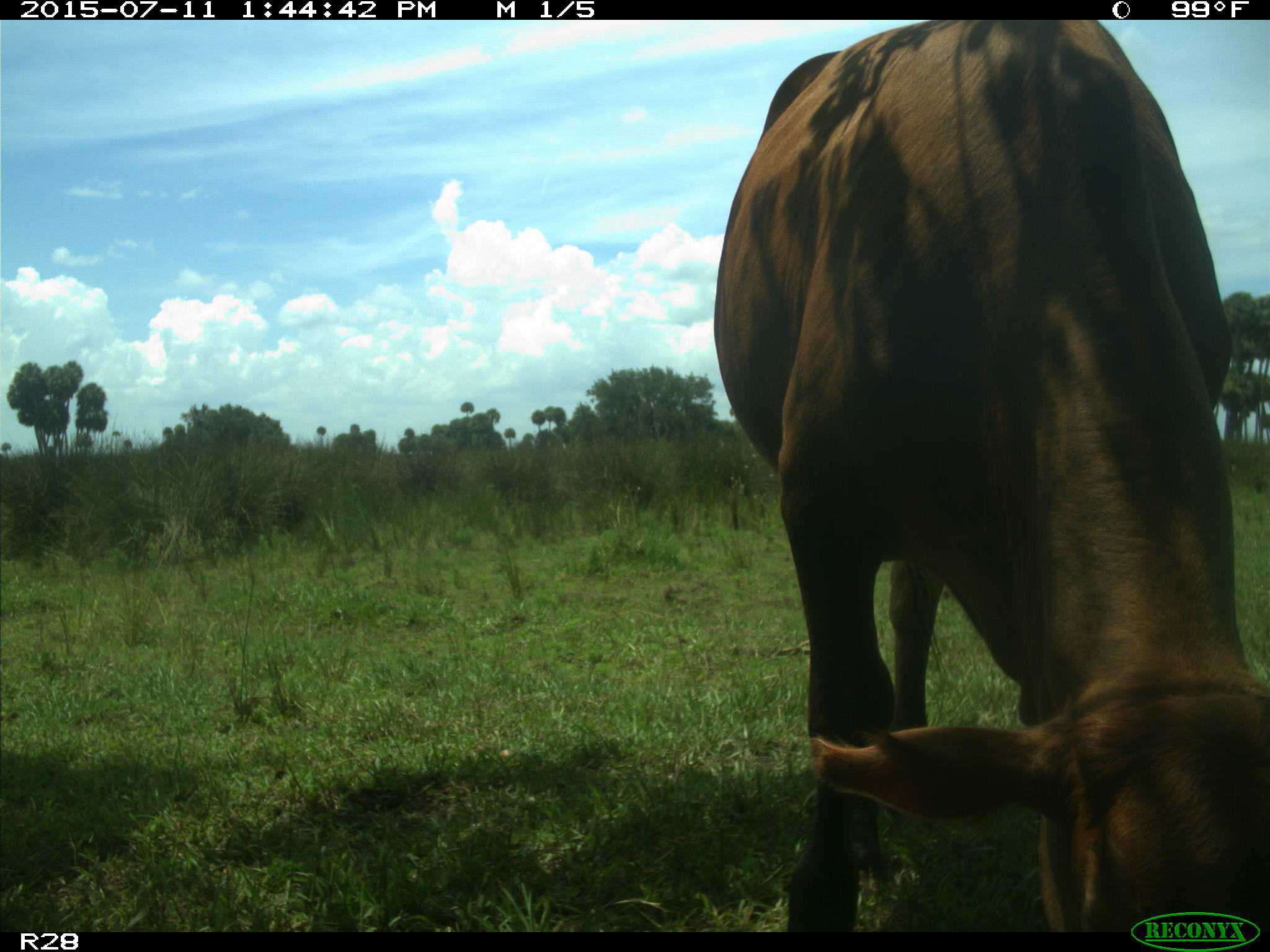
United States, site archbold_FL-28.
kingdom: Animalia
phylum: Chordata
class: Mammalia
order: Artiodactyla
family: Bovidae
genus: Bos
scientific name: Bos taurus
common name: domestic cow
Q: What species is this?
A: Bos taurus (domestic cow).